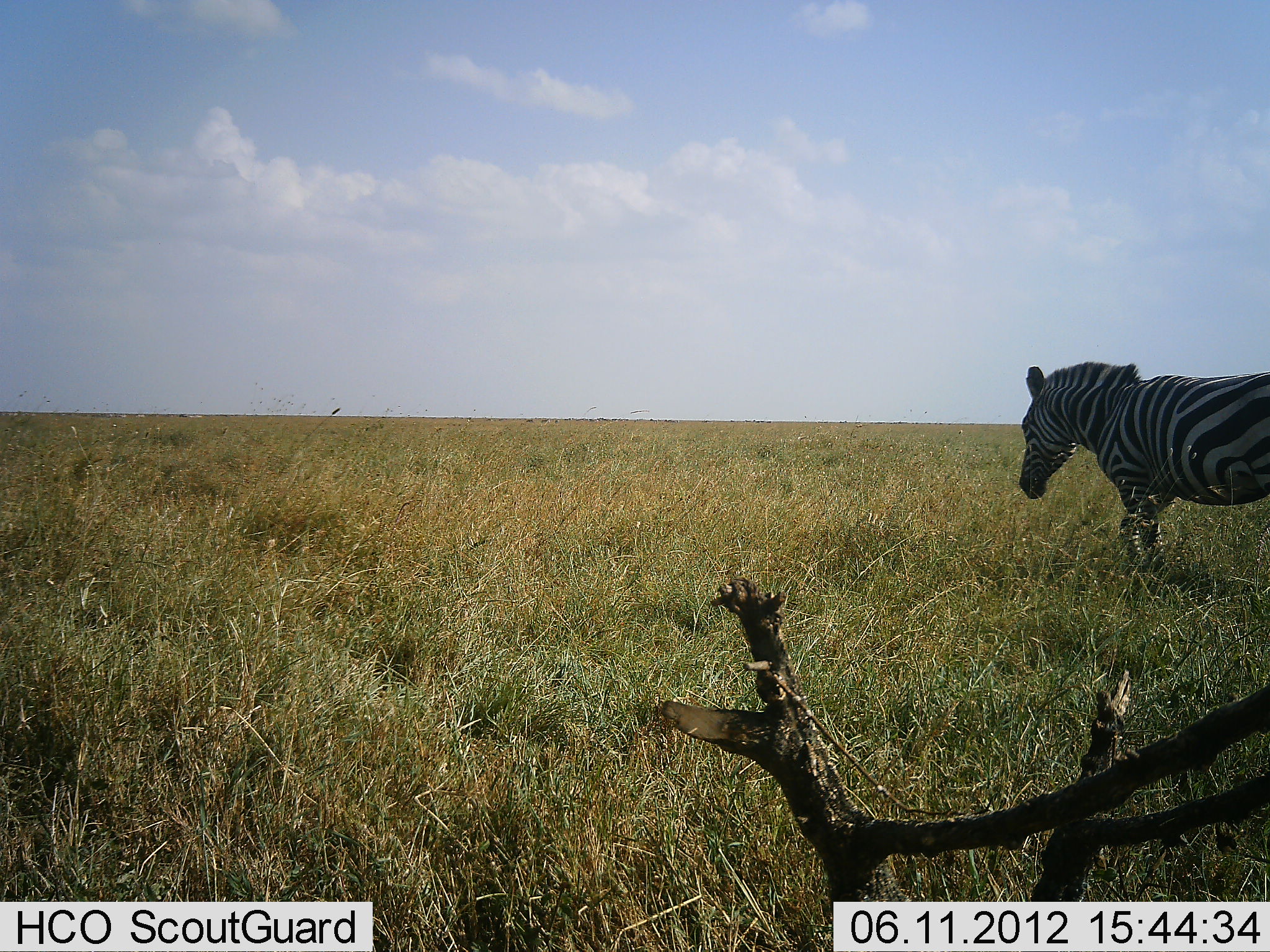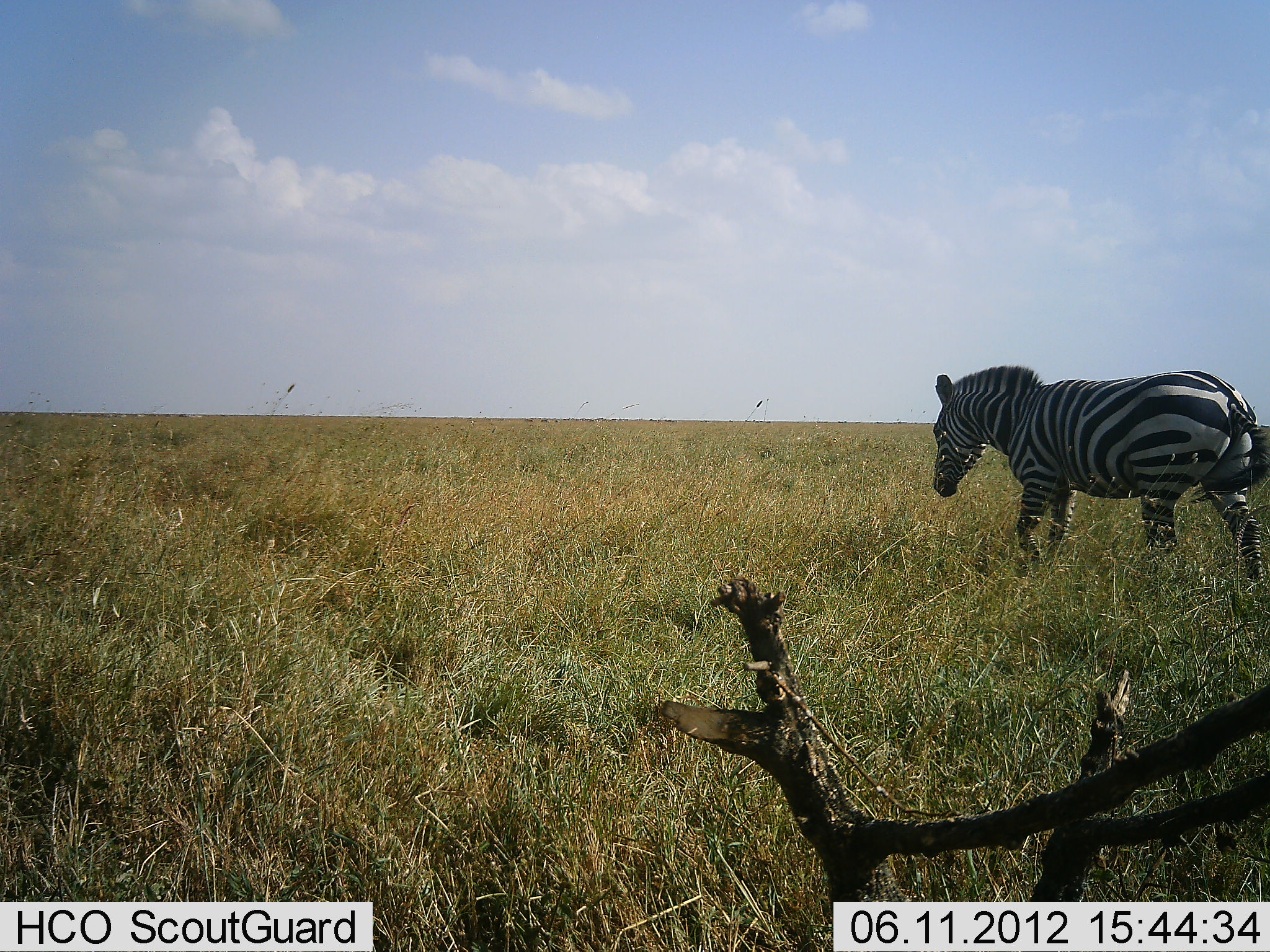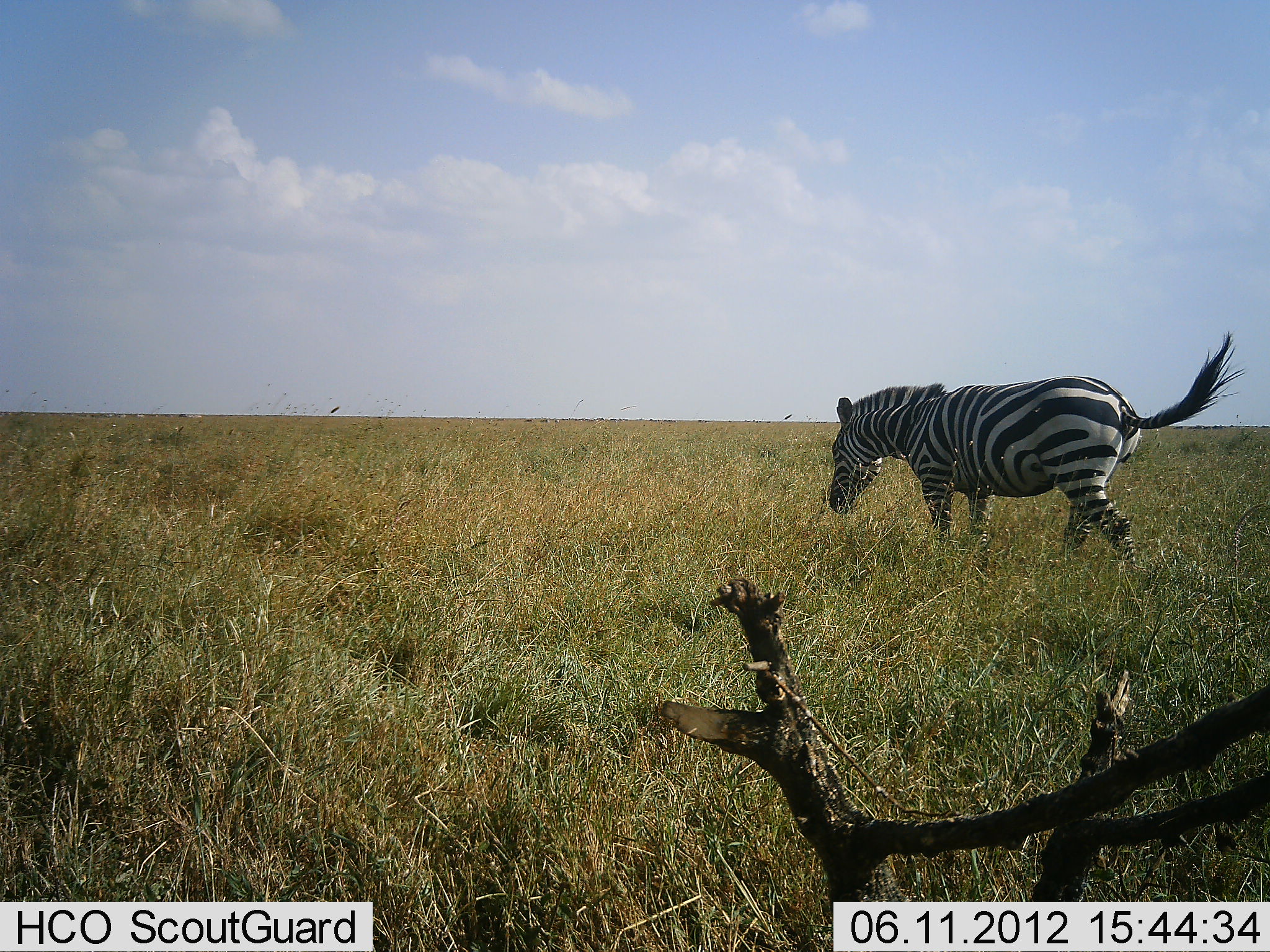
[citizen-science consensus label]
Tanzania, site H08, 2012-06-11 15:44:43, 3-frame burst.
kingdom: Animalia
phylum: Chordata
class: Mammalia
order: Perissodactyla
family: Equidae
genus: Equus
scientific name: Equus quagga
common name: plains zebra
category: zebra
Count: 1.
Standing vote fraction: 10%.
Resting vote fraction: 0%.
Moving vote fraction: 90%.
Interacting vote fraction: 0%.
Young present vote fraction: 0%.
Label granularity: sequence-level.